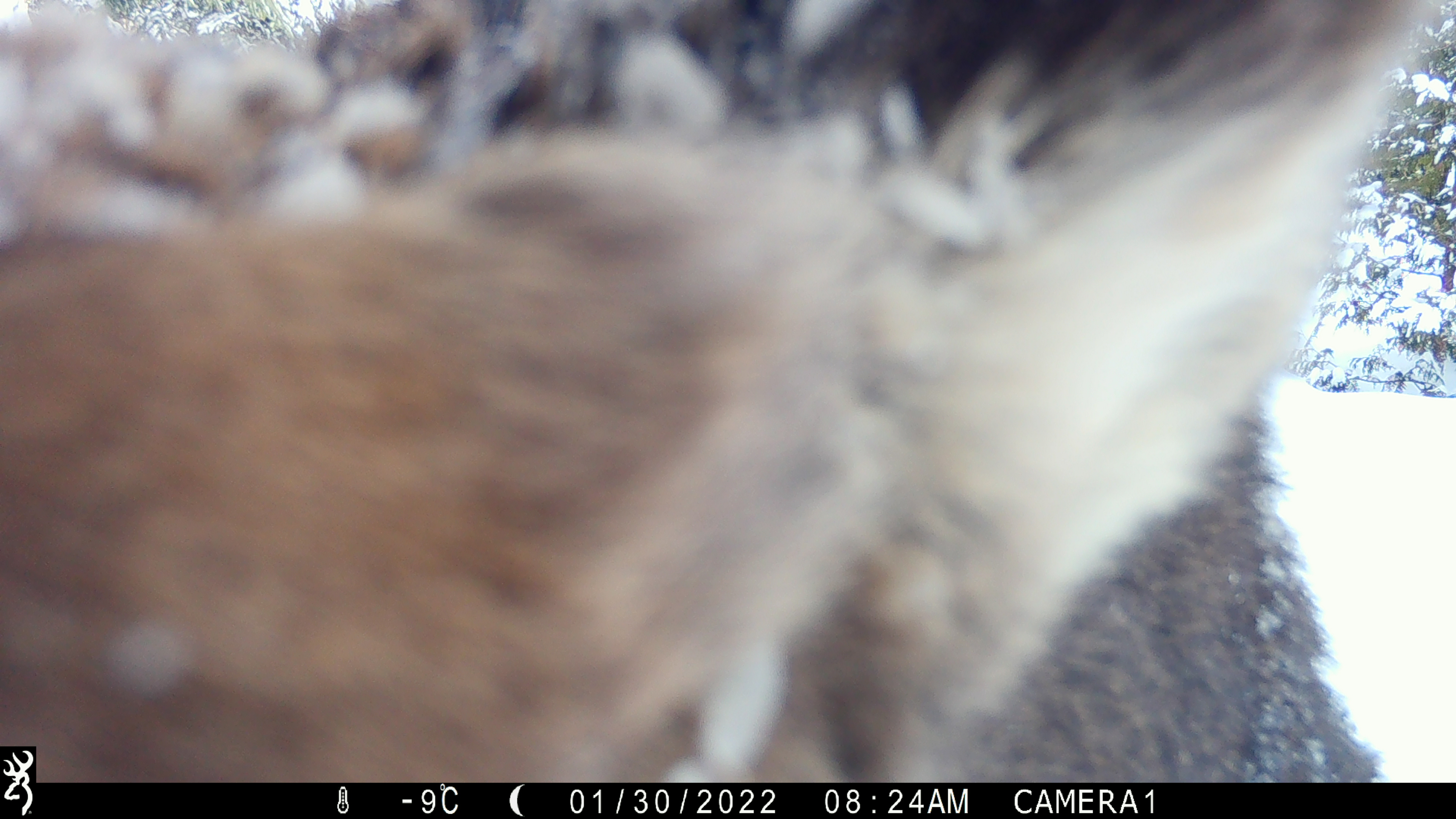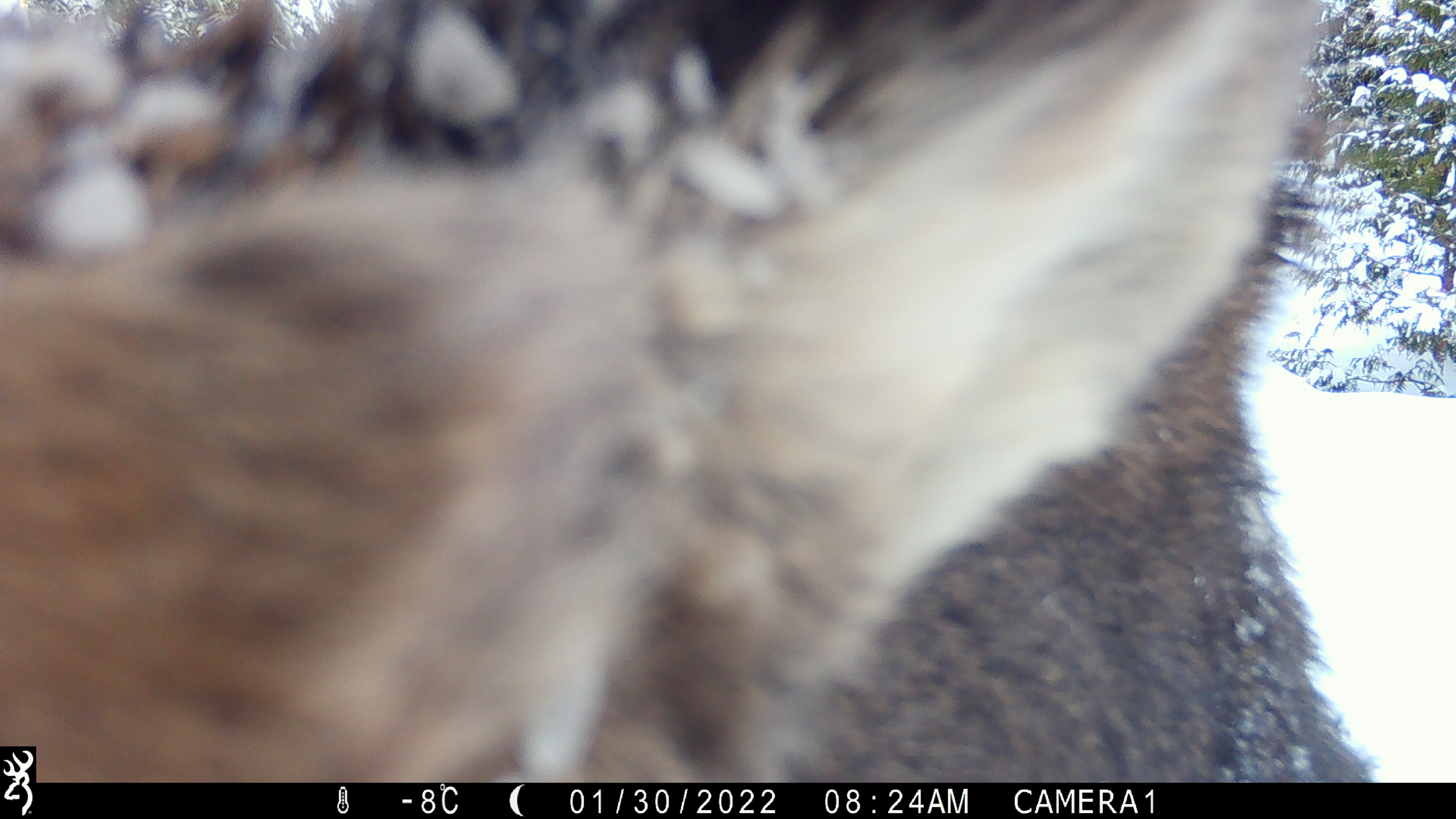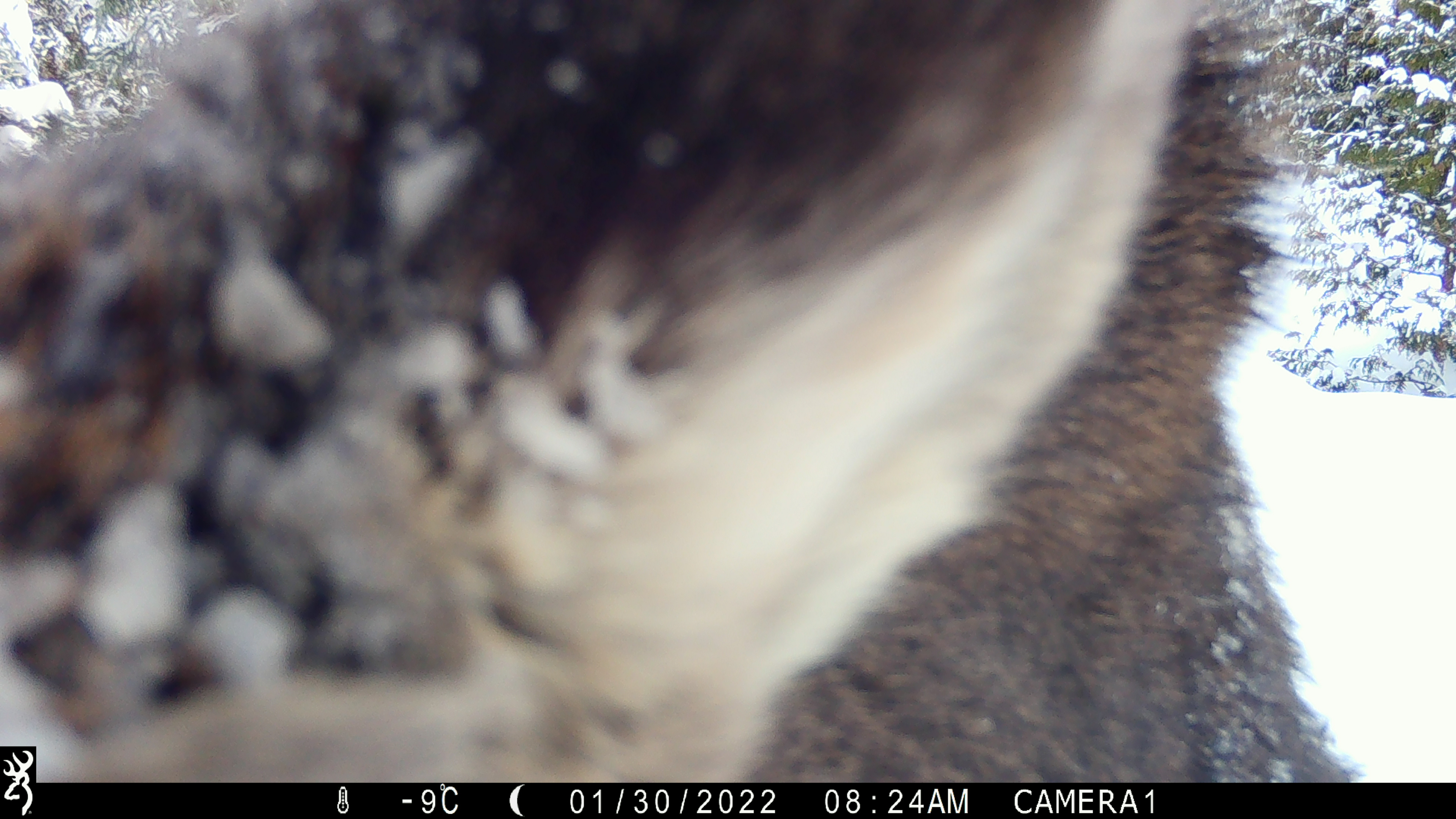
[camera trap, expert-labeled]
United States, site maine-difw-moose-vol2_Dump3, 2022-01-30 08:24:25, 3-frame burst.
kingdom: Animalia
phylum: Chordata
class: Mammalia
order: Artiodactyla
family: Cervidae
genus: Alces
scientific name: Alces alces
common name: moose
Moose (Alces alces).